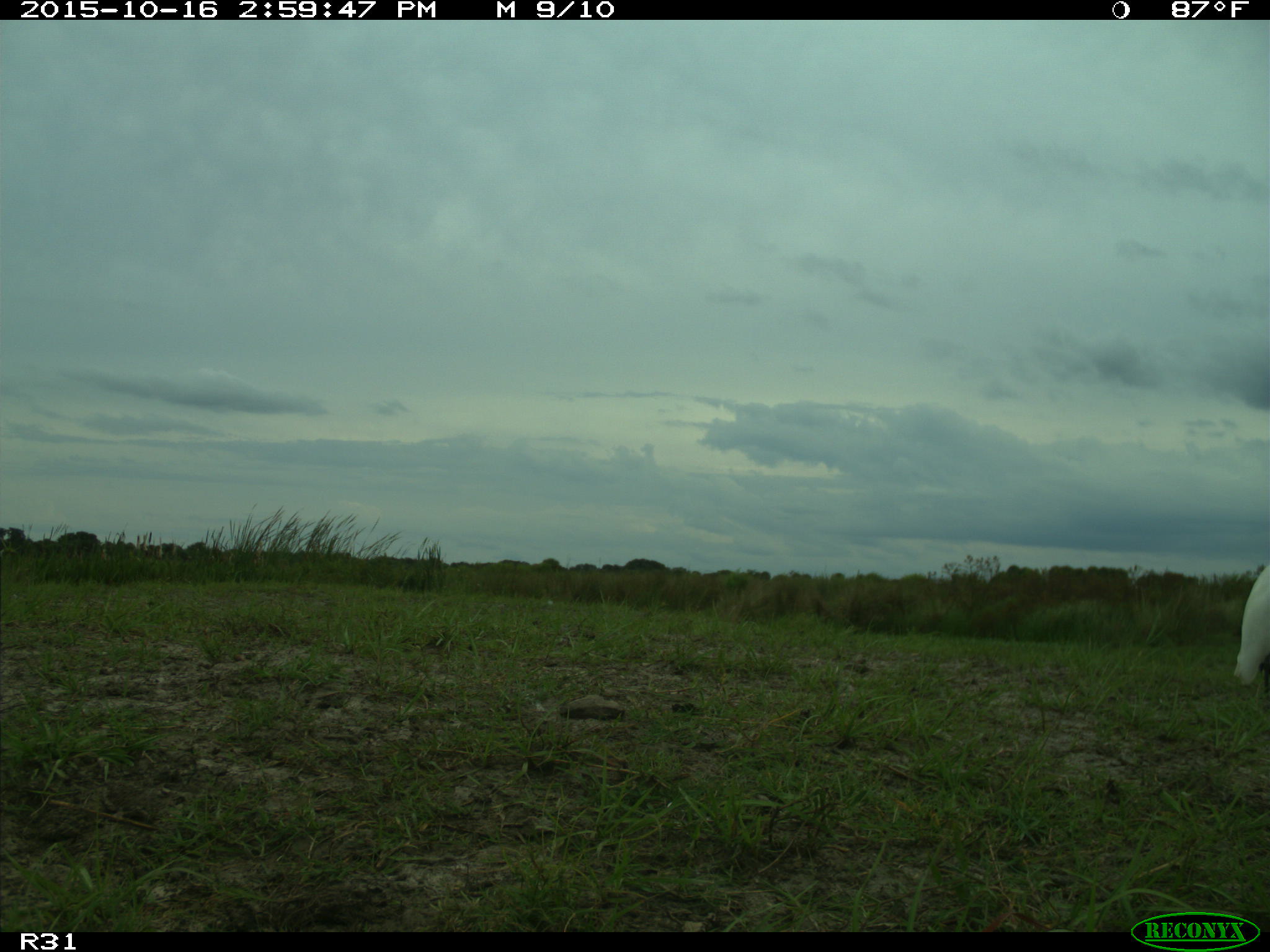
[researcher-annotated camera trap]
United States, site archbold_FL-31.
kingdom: Animalia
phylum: Chordata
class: Mammalia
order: Artiodactyla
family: Bovidae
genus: Bos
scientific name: Bos taurus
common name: domestic cow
Bos taurus (domestic cow).